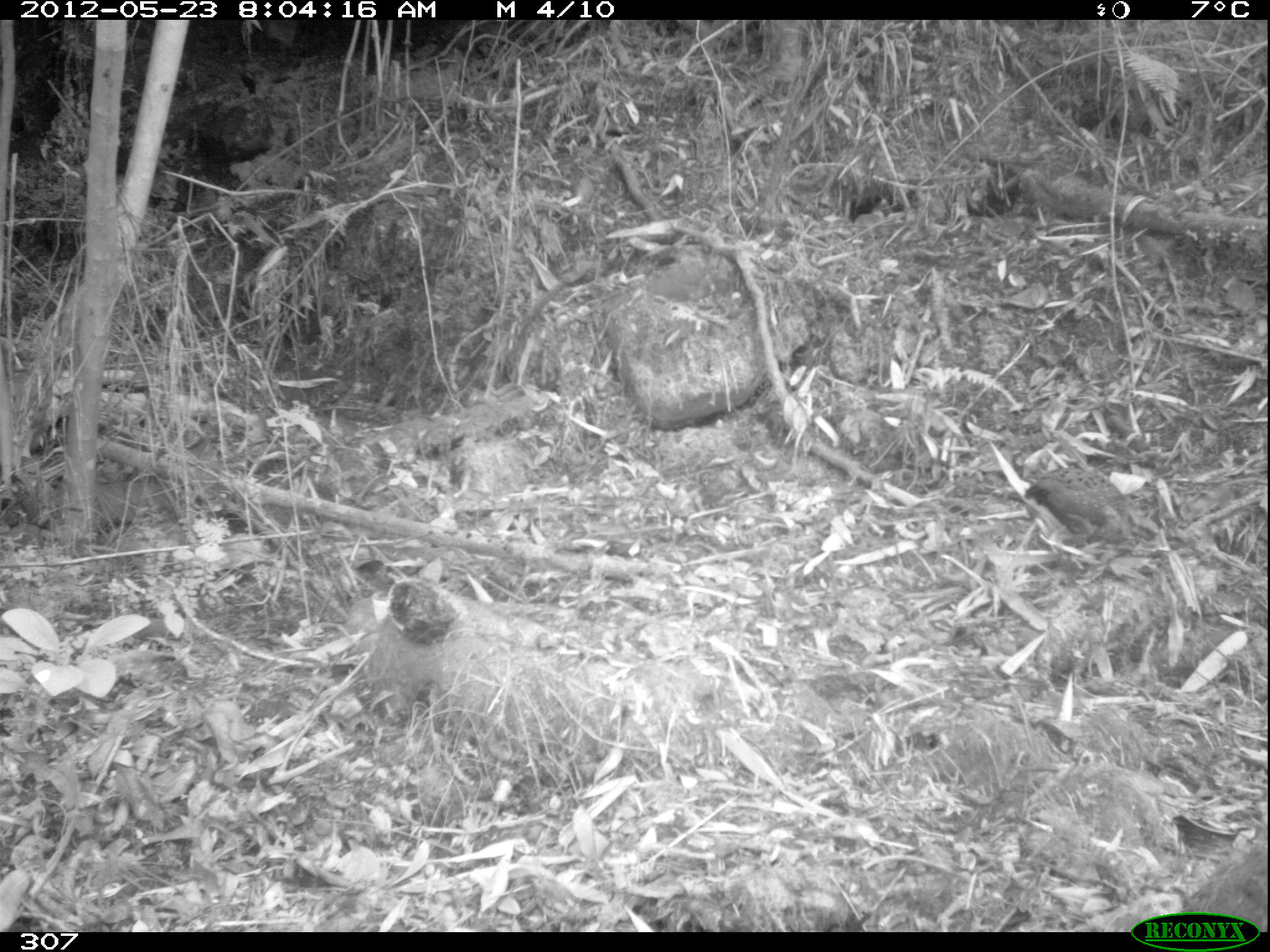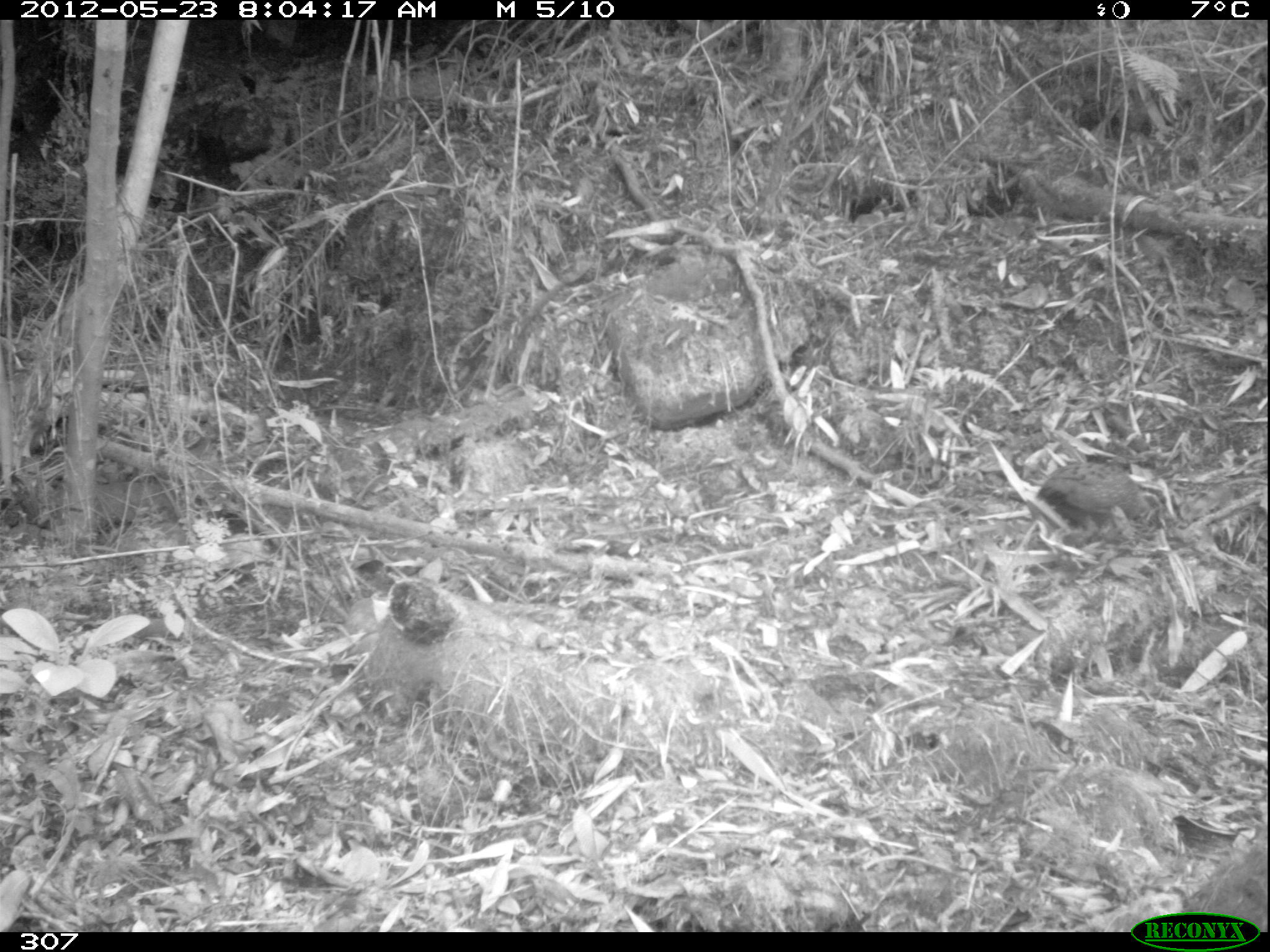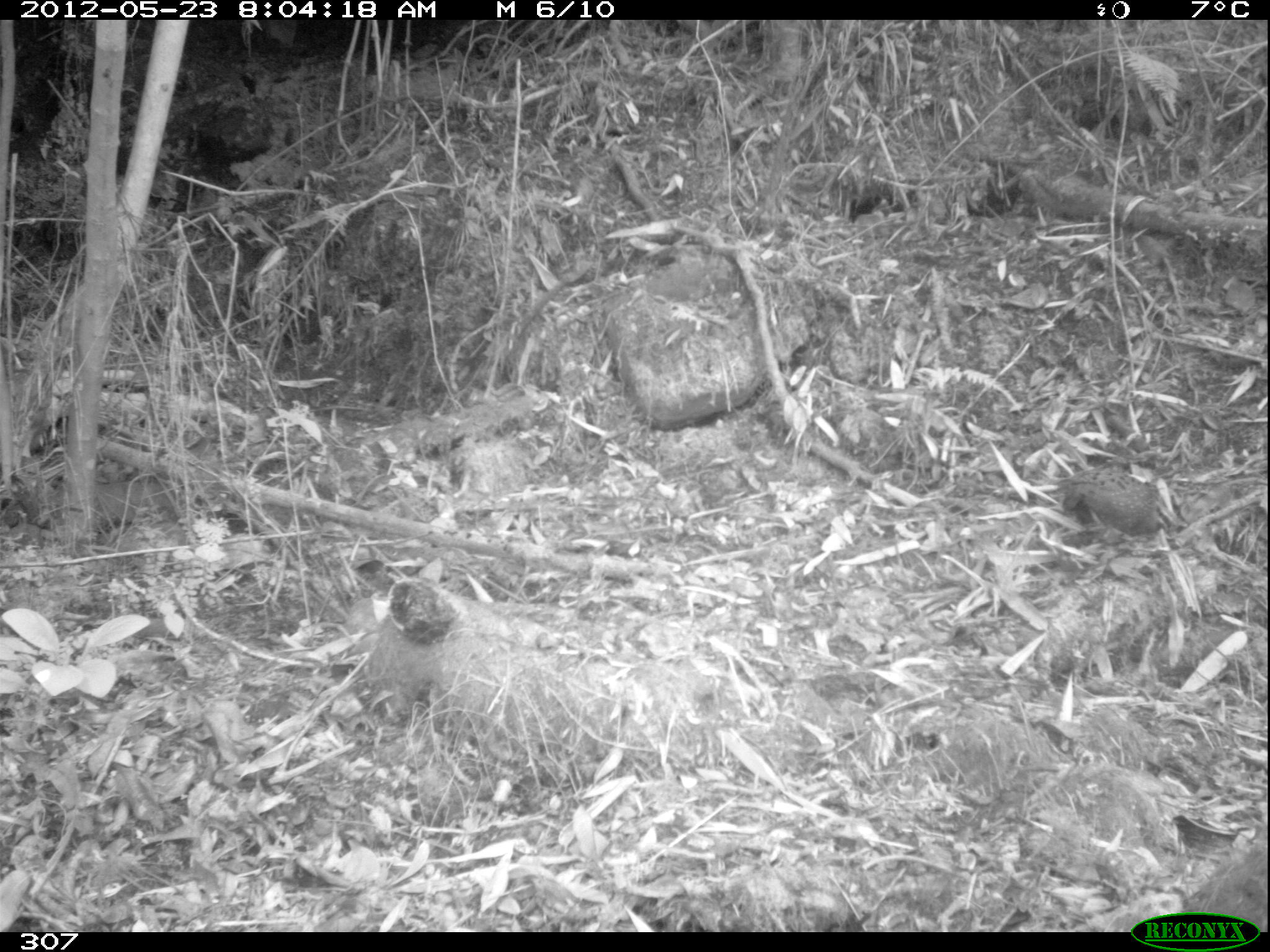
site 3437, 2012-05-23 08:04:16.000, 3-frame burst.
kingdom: Animalia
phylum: Chordata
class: Aves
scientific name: Aves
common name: bird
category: unknown bird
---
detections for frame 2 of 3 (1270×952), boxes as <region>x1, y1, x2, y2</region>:
unknown bird: <region>1037, 463, 1146, 545</region>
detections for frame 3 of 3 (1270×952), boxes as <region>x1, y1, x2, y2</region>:
unknown bird: <region>1065, 469, 1164, 537</region>